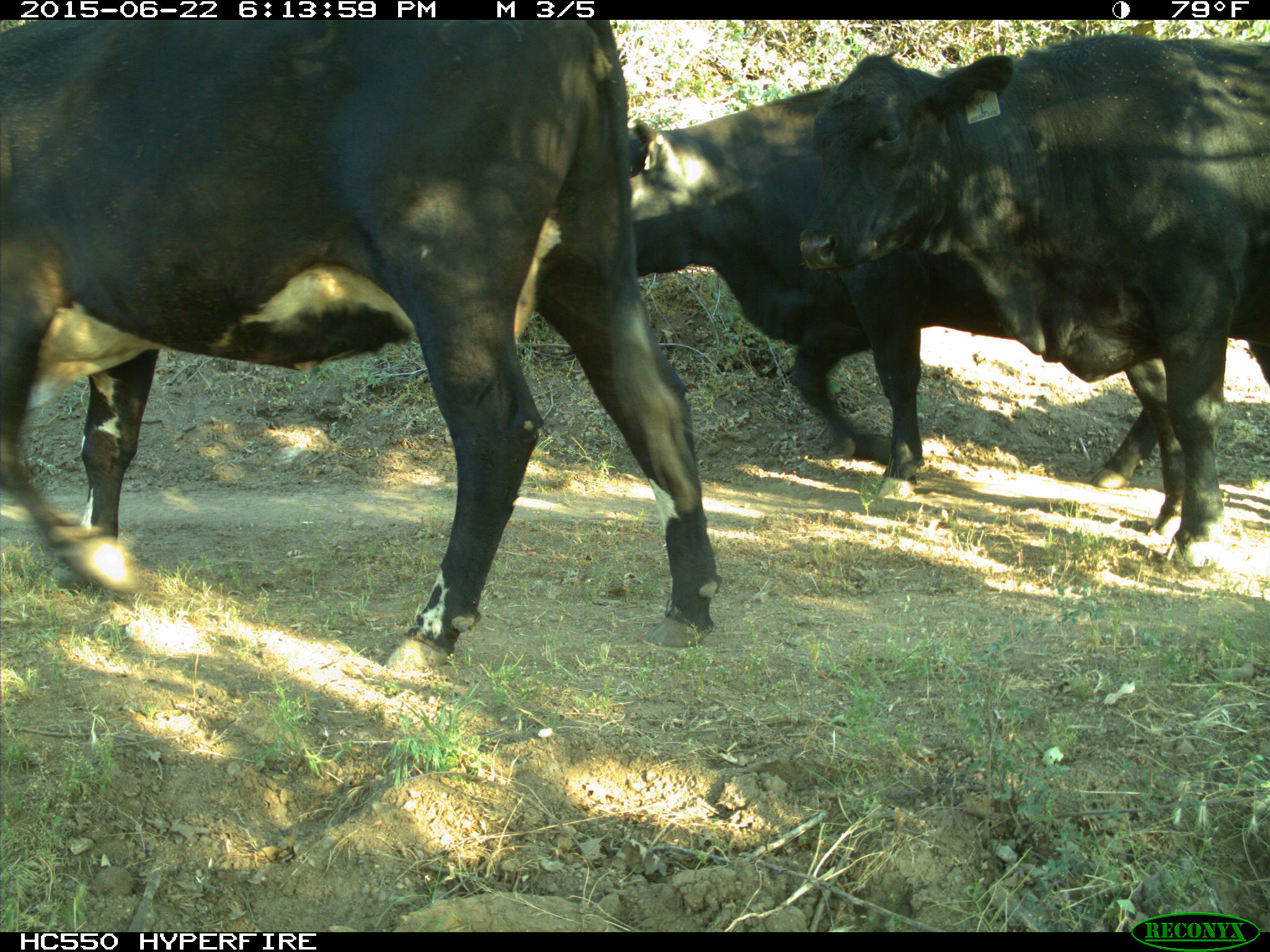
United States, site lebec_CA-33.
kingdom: Animalia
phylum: Chordata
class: Mammalia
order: Artiodactyla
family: Bovidae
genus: Bos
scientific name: Bos taurus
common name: domestic cow